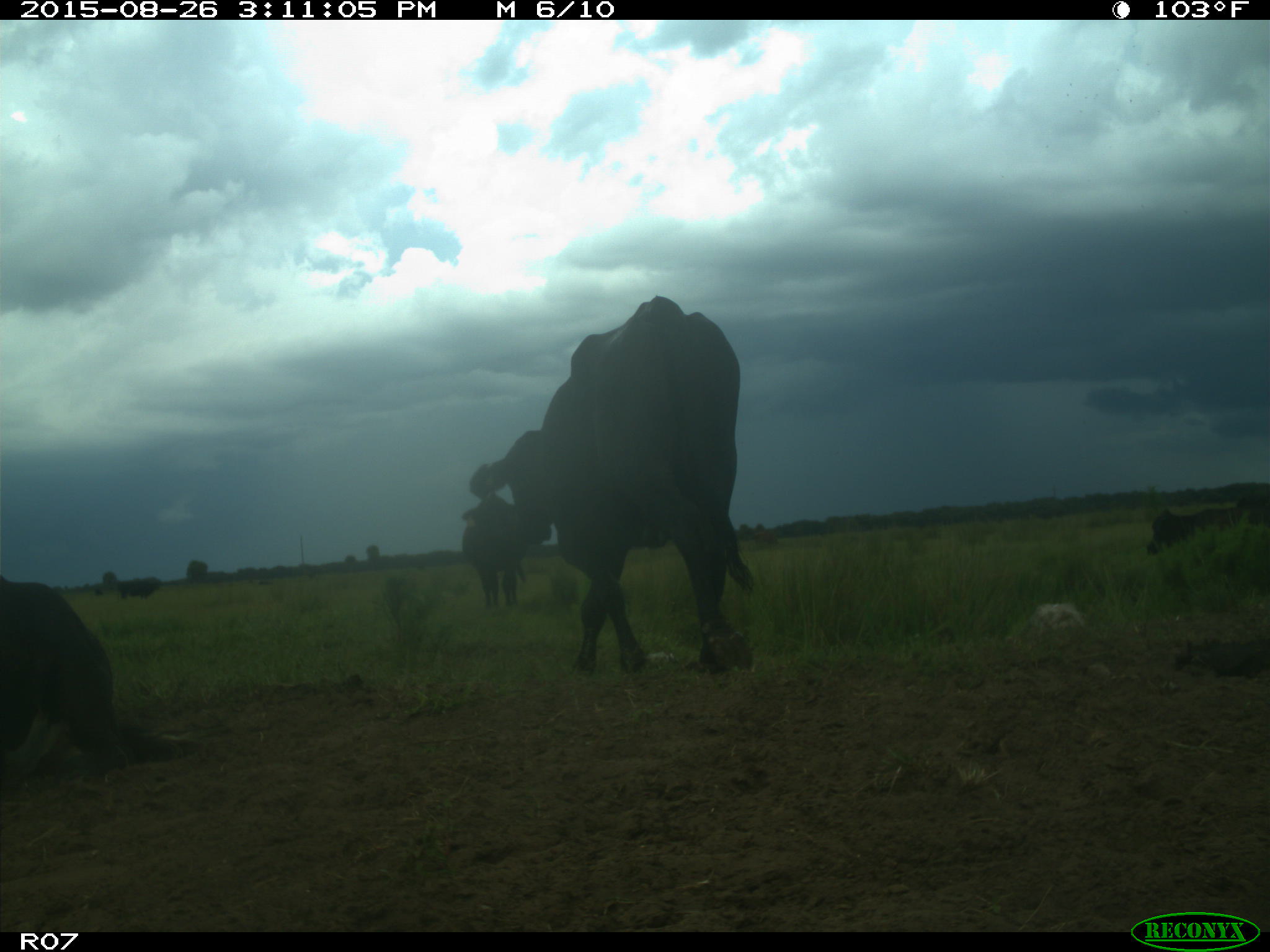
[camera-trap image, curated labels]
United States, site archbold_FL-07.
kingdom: Animalia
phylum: Chordata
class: Mammalia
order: Artiodactyla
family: Bovidae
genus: Bos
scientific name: Bos taurus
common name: domestic cow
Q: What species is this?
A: Bos taurus (domestic cow).